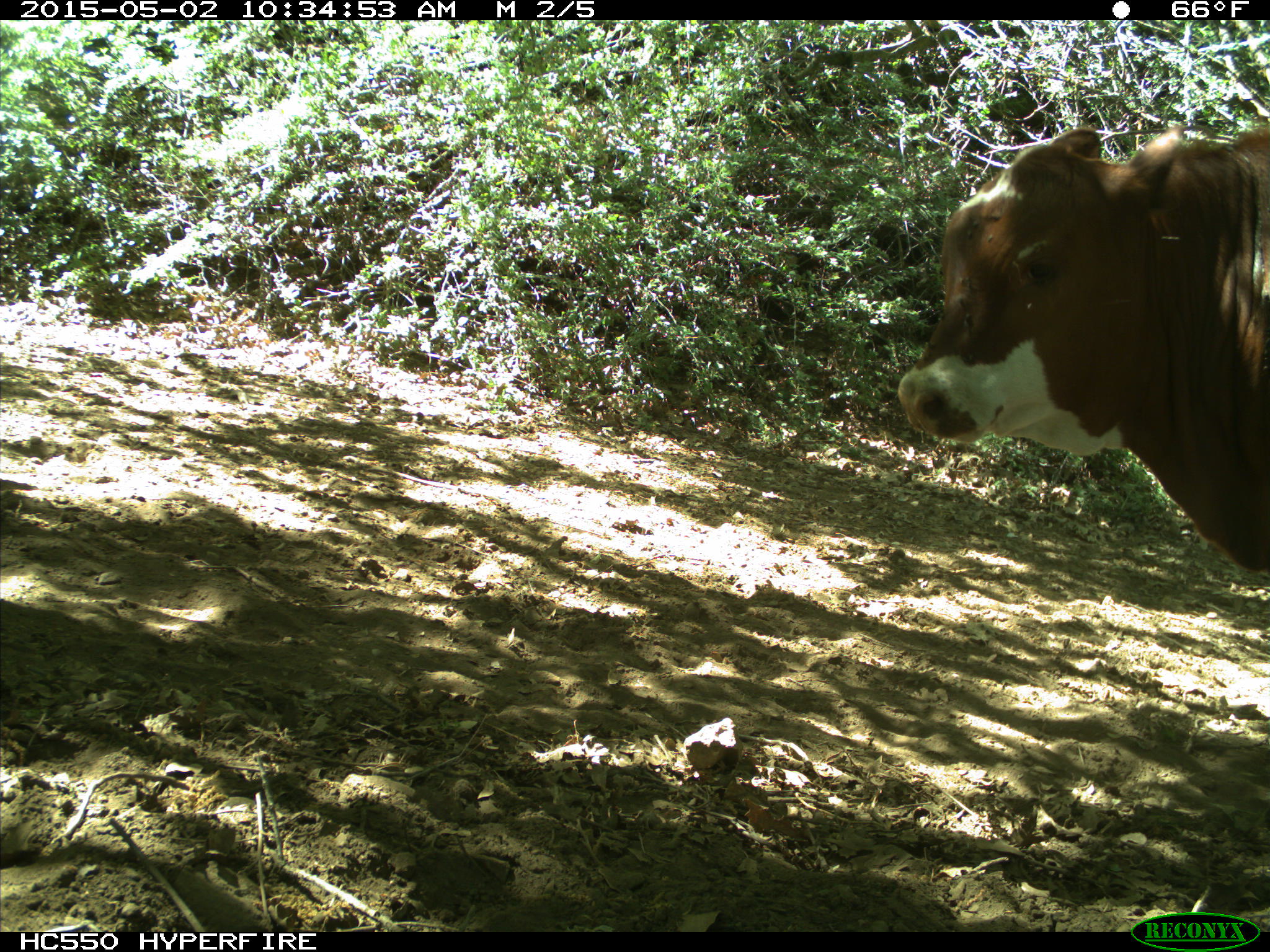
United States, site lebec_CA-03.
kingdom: Animalia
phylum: Chordata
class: Mammalia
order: Artiodactyla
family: Bovidae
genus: Bos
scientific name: Bos taurus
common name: domestic cow